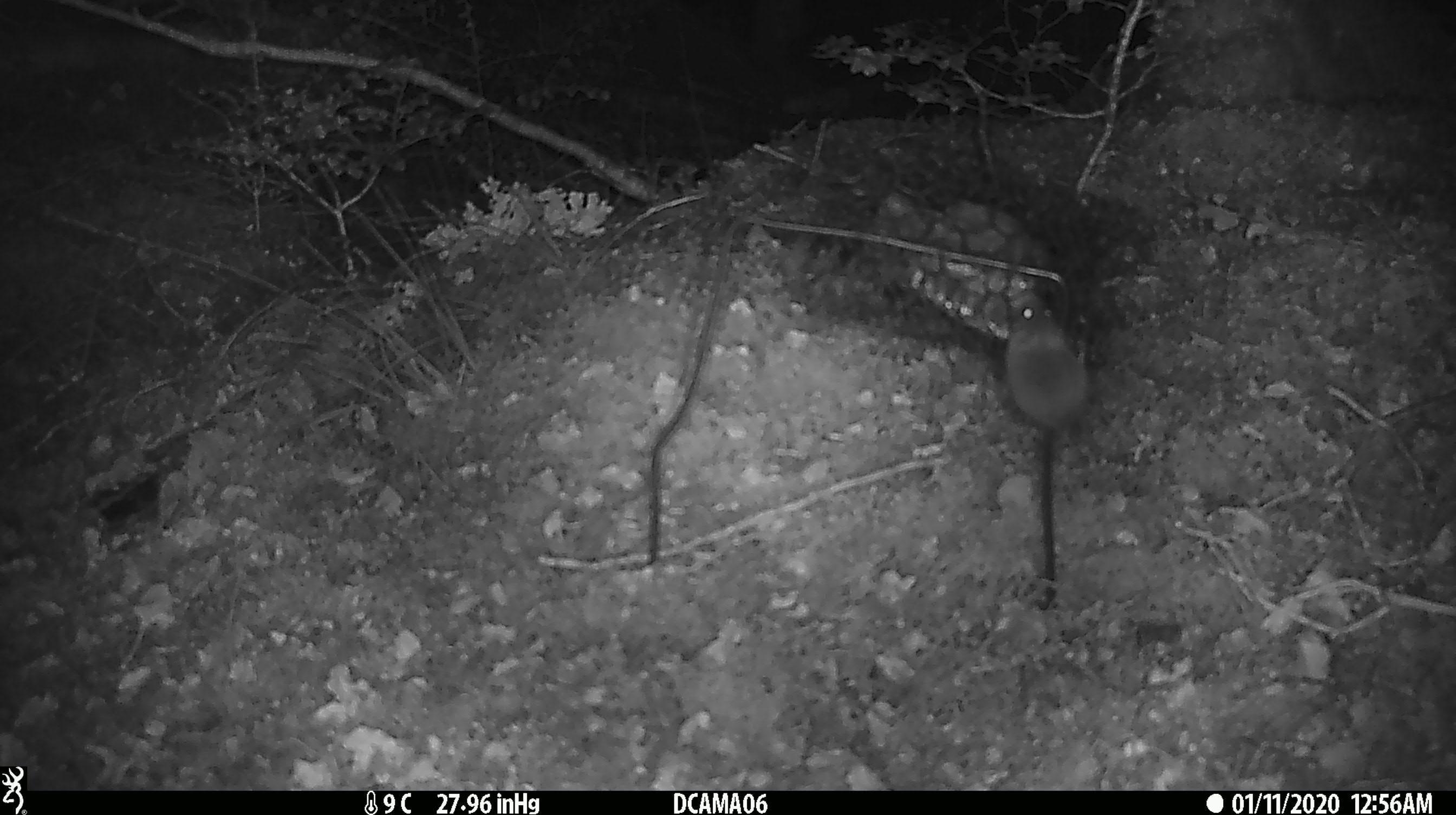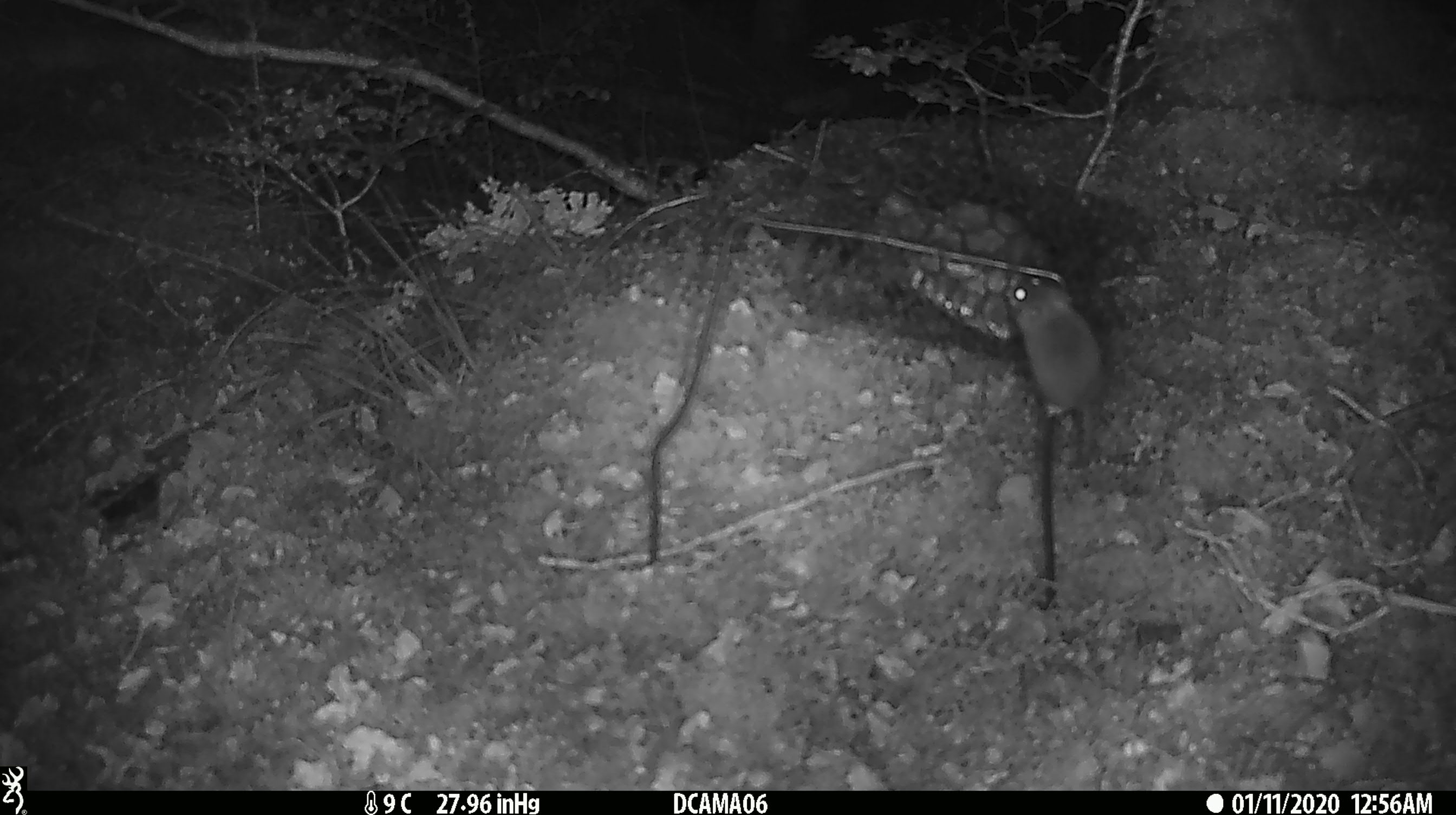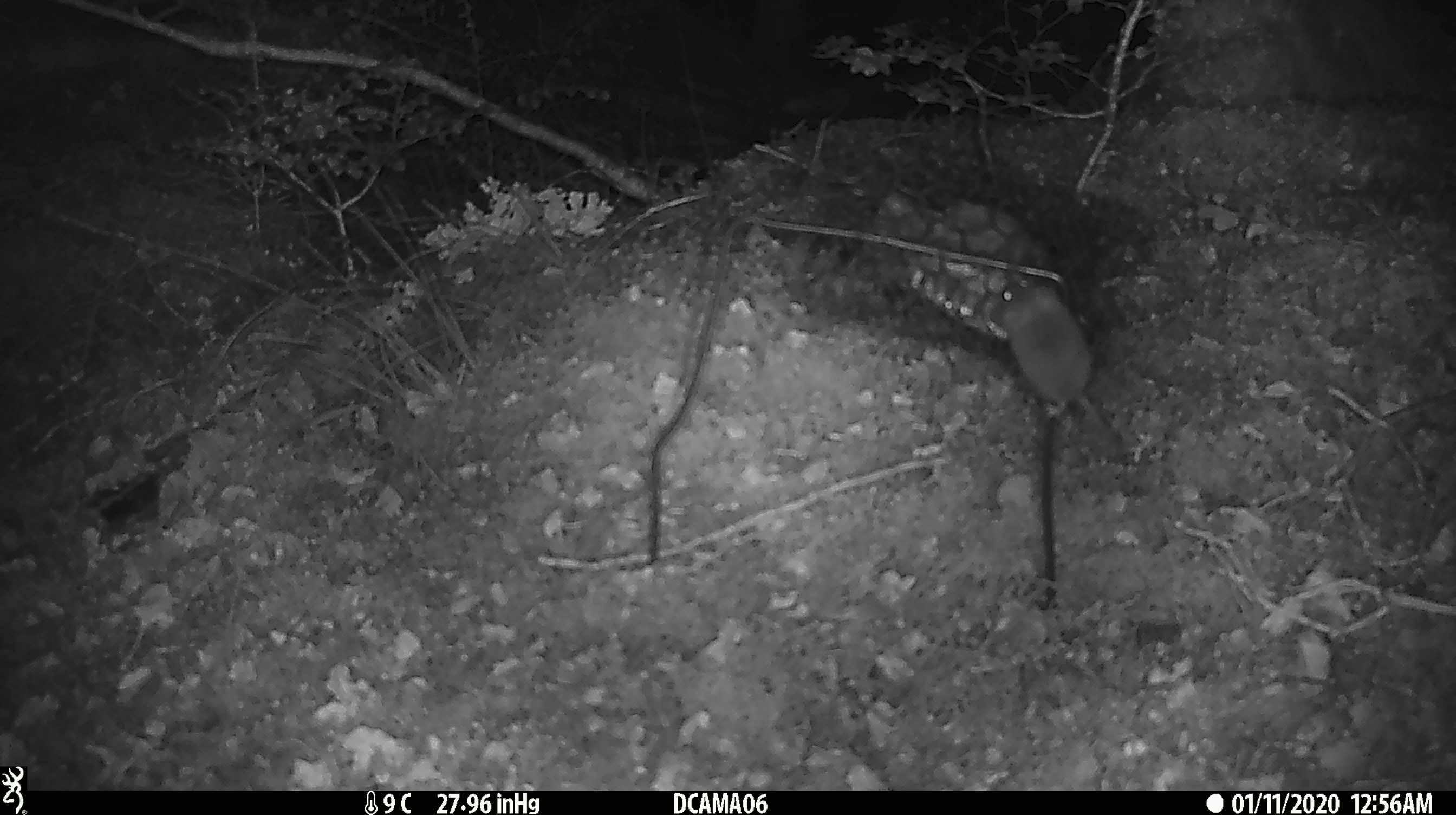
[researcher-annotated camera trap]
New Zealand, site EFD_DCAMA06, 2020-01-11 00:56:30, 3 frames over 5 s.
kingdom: Animalia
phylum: Chordata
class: Mammalia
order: Rodentia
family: Muridae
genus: Mus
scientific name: Mus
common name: mouse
Mouse (Mus).